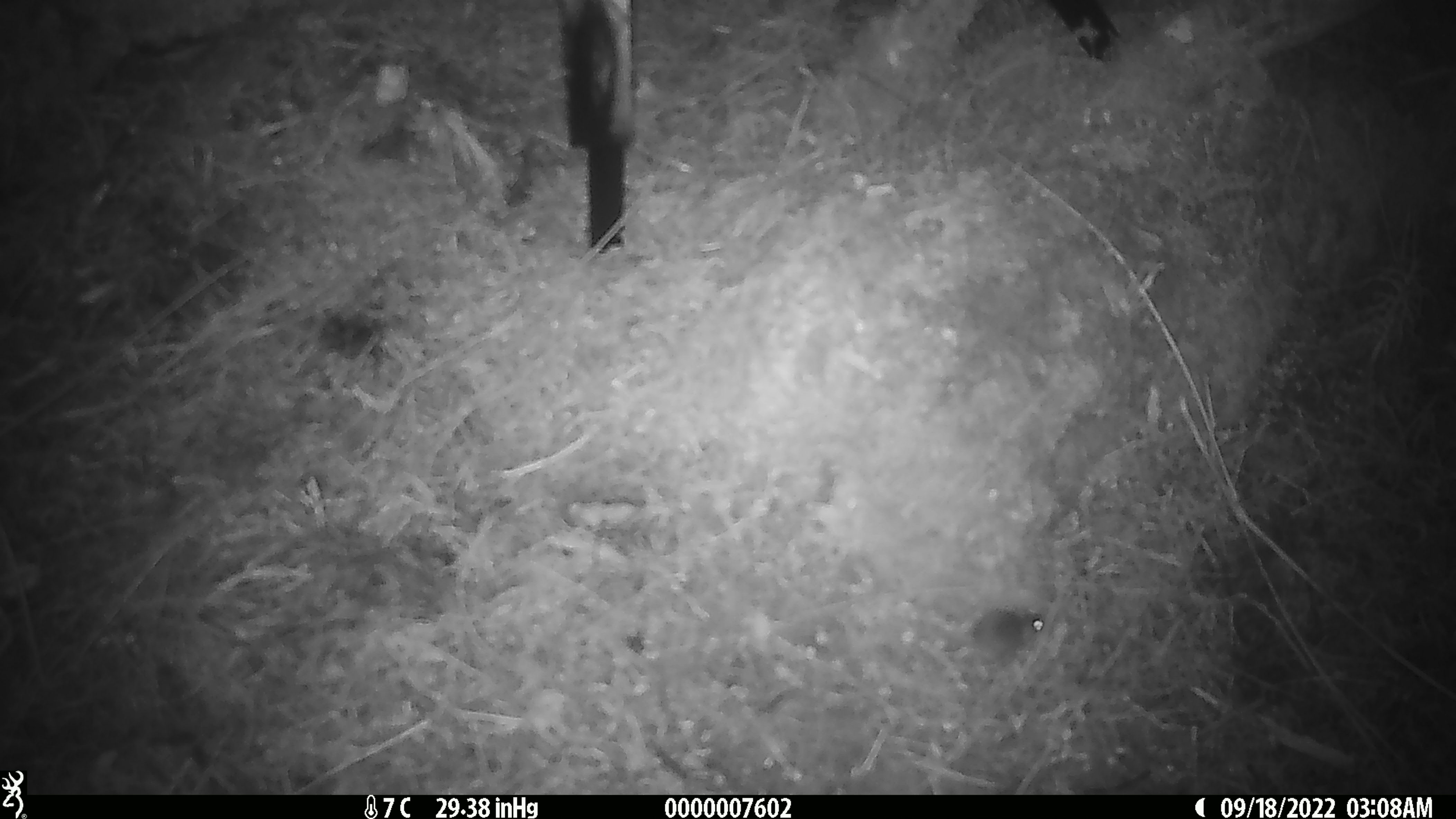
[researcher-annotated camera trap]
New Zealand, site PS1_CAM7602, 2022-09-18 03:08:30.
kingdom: Animalia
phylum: Chordata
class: Mammalia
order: Rodentia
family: Muridae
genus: Mus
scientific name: Mus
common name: mouse